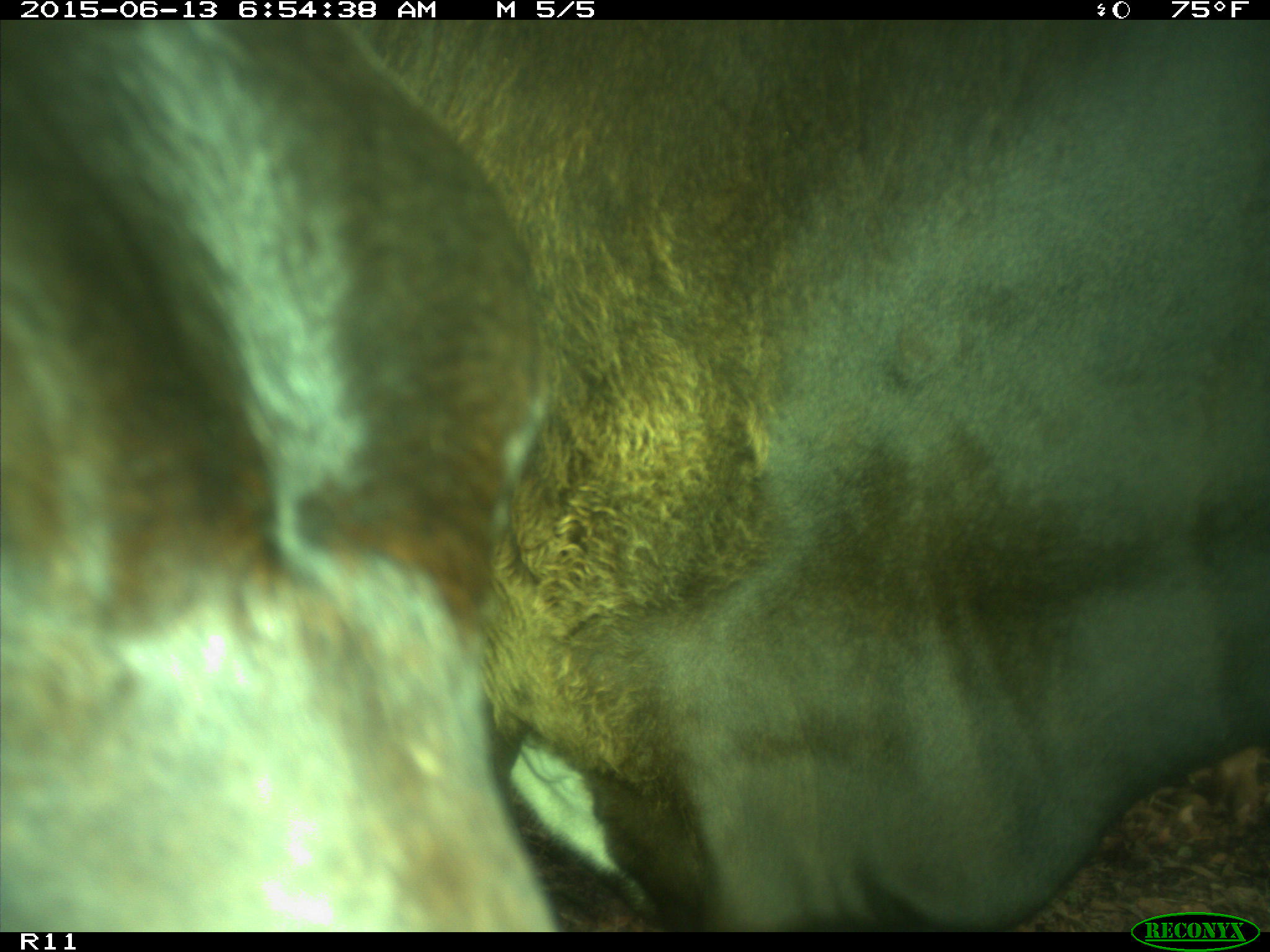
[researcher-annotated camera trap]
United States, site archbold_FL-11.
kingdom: Animalia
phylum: Chordata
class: Mammalia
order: Artiodactyla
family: Bovidae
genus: Bos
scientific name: Bos taurus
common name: domestic cow